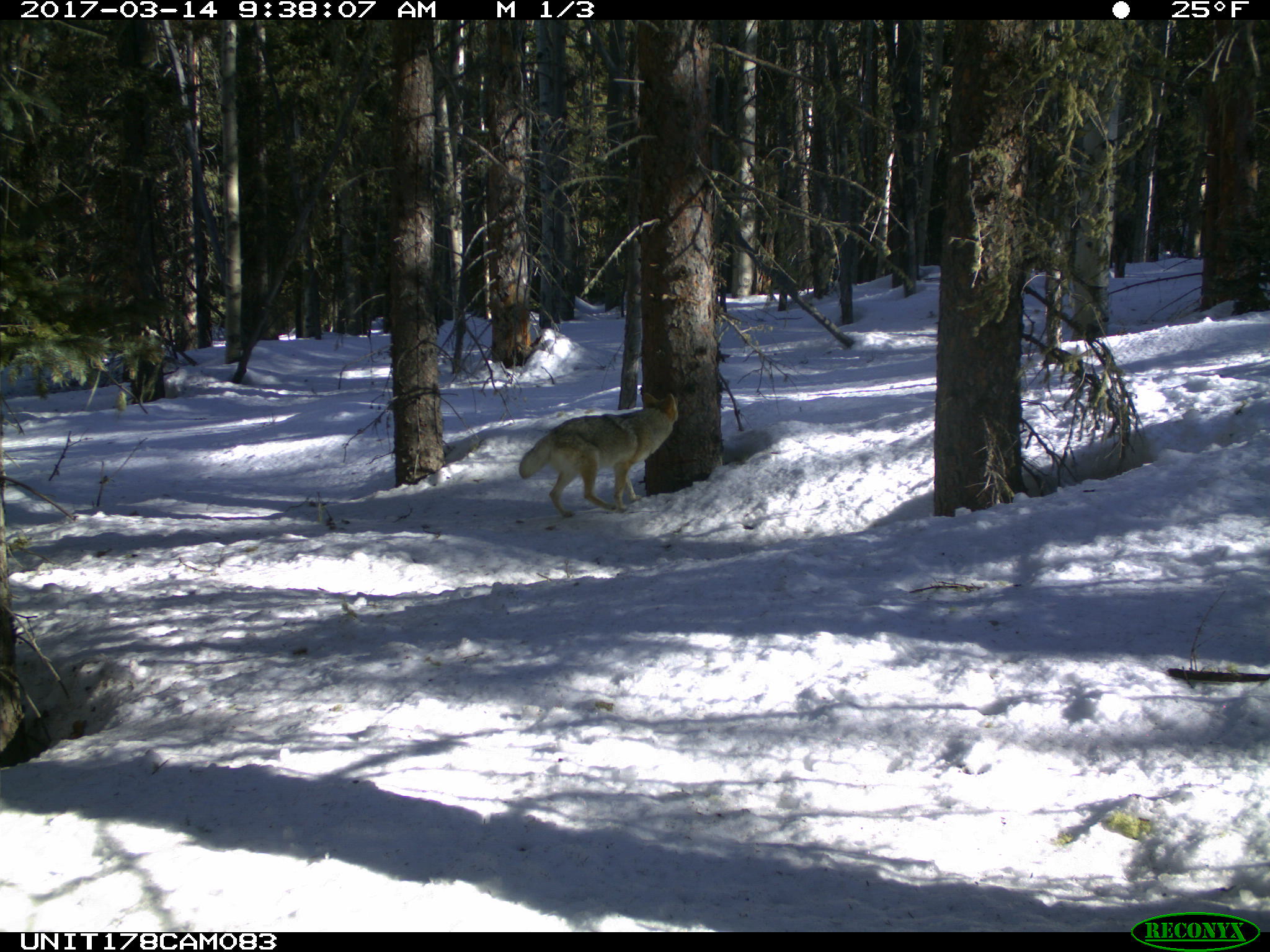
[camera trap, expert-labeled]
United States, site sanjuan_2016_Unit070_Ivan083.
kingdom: Animalia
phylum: Chordata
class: Mammalia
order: Carnivora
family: Canidae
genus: Canis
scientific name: Canis latrans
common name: coyote